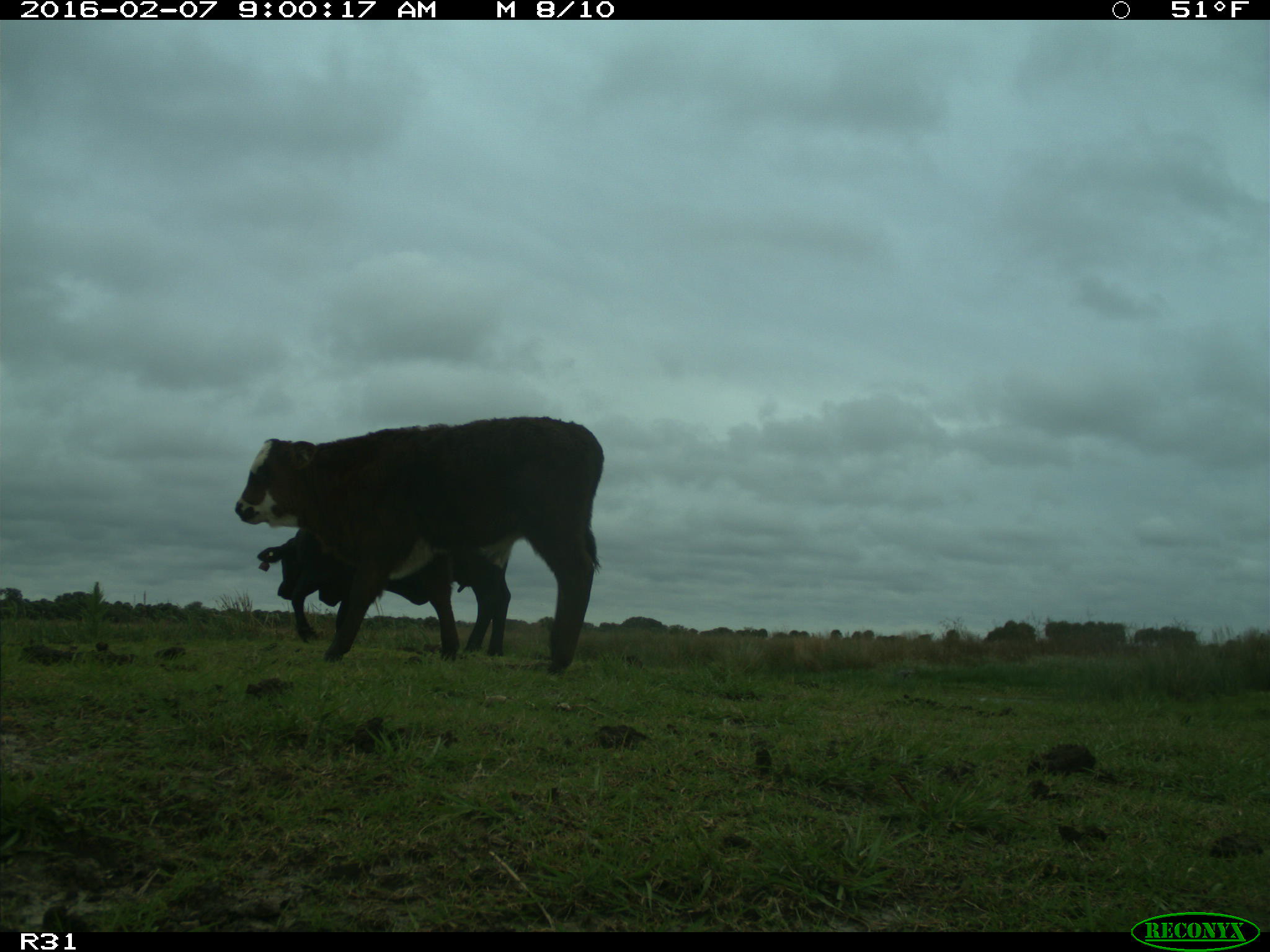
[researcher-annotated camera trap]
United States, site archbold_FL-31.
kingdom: Animalia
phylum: Chordata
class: Mammalia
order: Artiodactyla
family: Bovidae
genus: Bos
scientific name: Bos taurus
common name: domestic cow